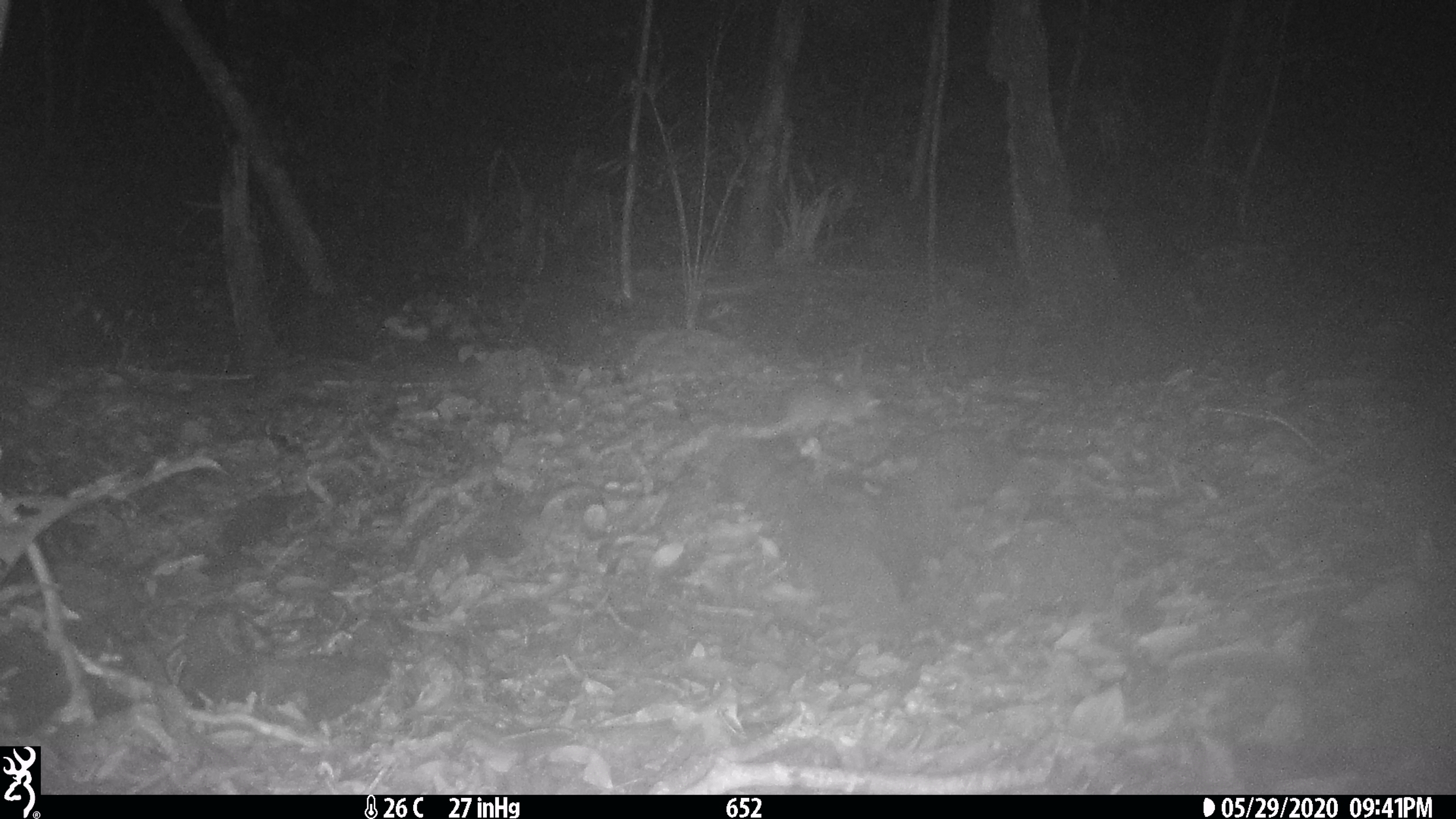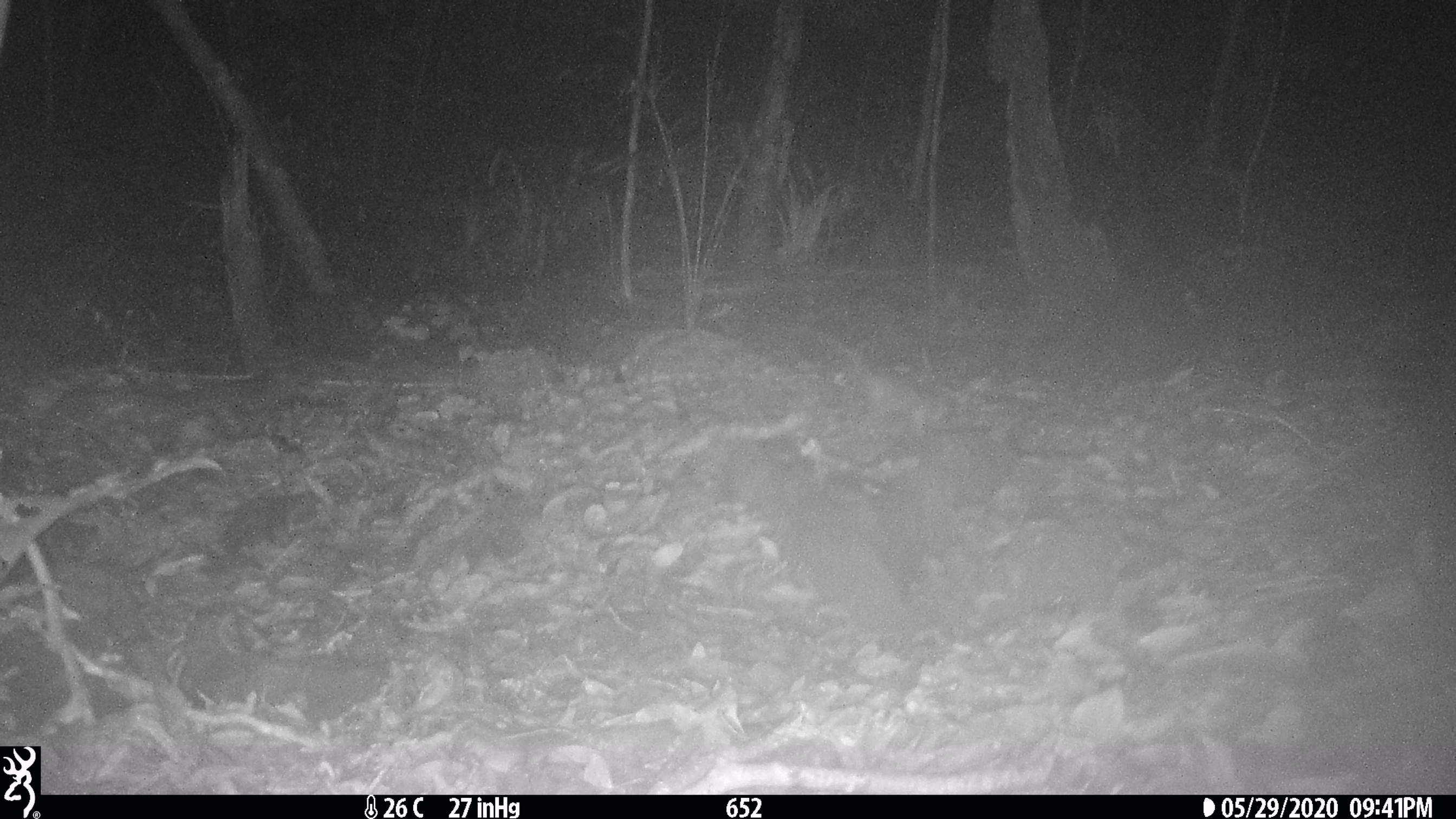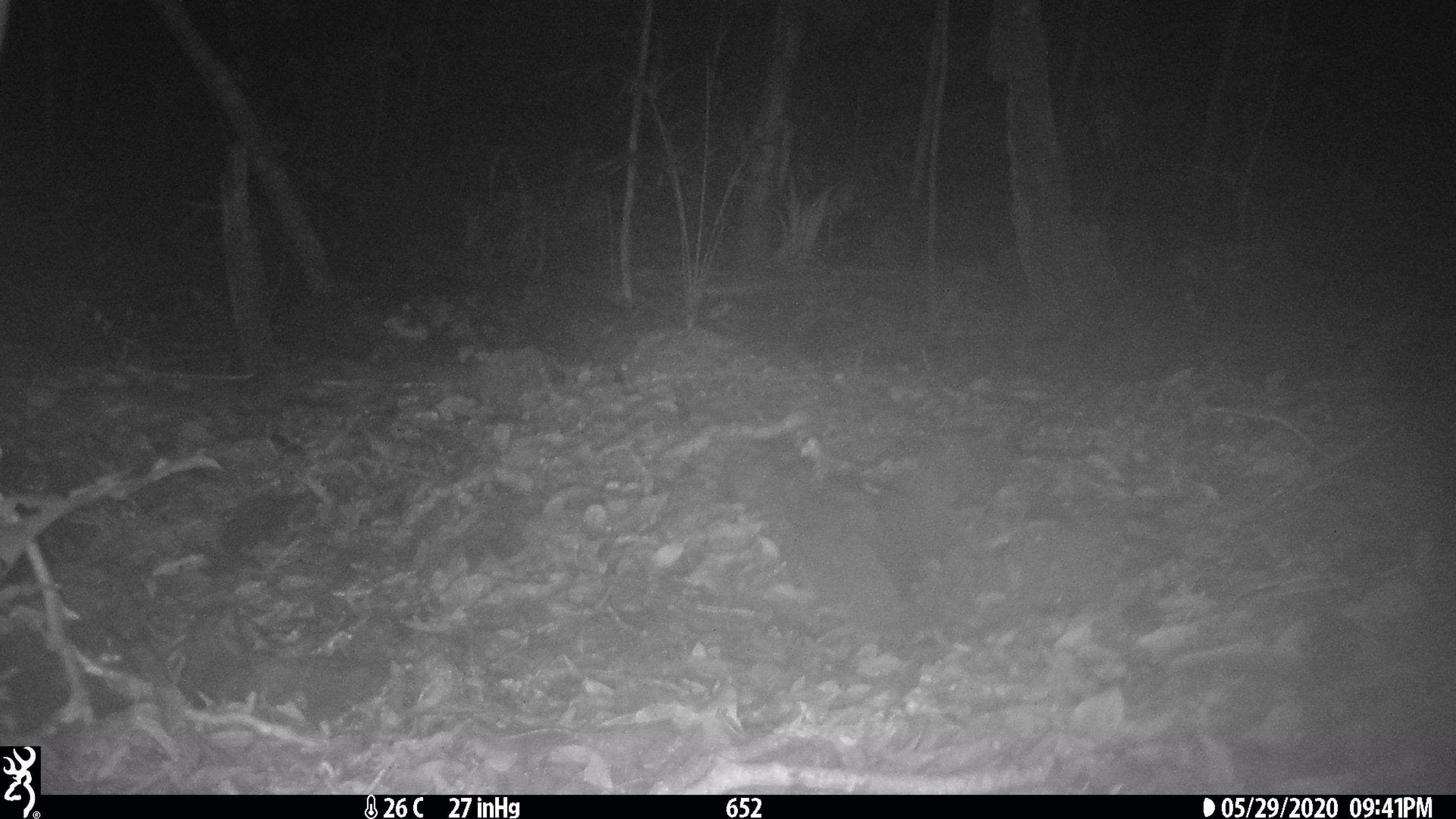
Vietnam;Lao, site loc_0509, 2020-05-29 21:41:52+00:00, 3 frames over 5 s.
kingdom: Animalia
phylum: Chordata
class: Mammalia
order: Rodentia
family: Muridae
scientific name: Muridae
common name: old-world mice and rats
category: unidentified murid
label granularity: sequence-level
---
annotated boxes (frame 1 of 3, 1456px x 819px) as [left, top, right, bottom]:
unidentified murid: [736, 383, 881, 439]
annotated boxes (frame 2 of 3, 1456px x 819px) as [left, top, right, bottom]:
unidentified murid: [816, 330, 947, 437]